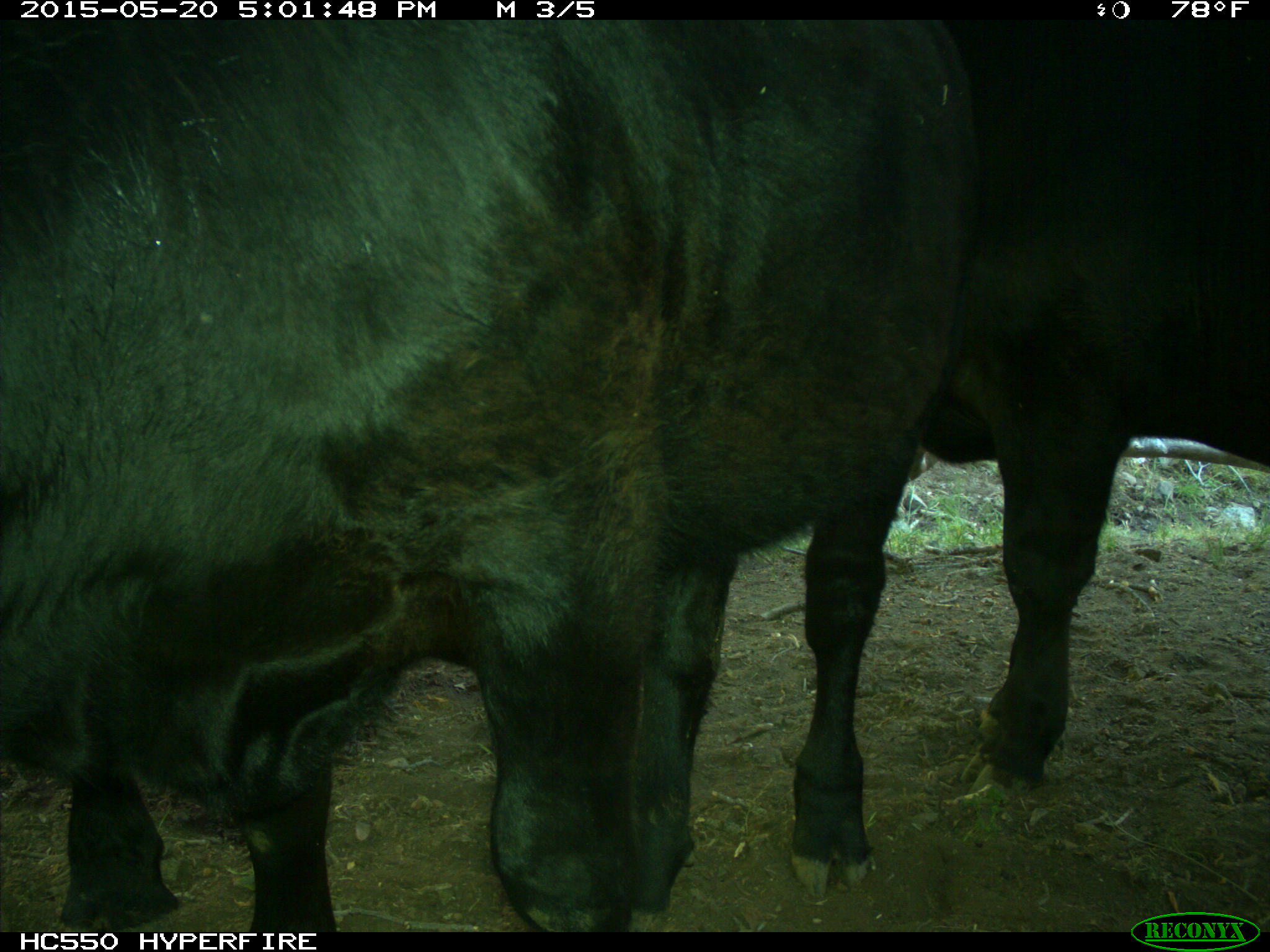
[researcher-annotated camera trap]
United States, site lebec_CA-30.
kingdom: Animalia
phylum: Chordata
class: Mammalia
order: Artiodactyla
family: Bovidae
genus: Bos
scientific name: Bos taurus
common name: domestic cow